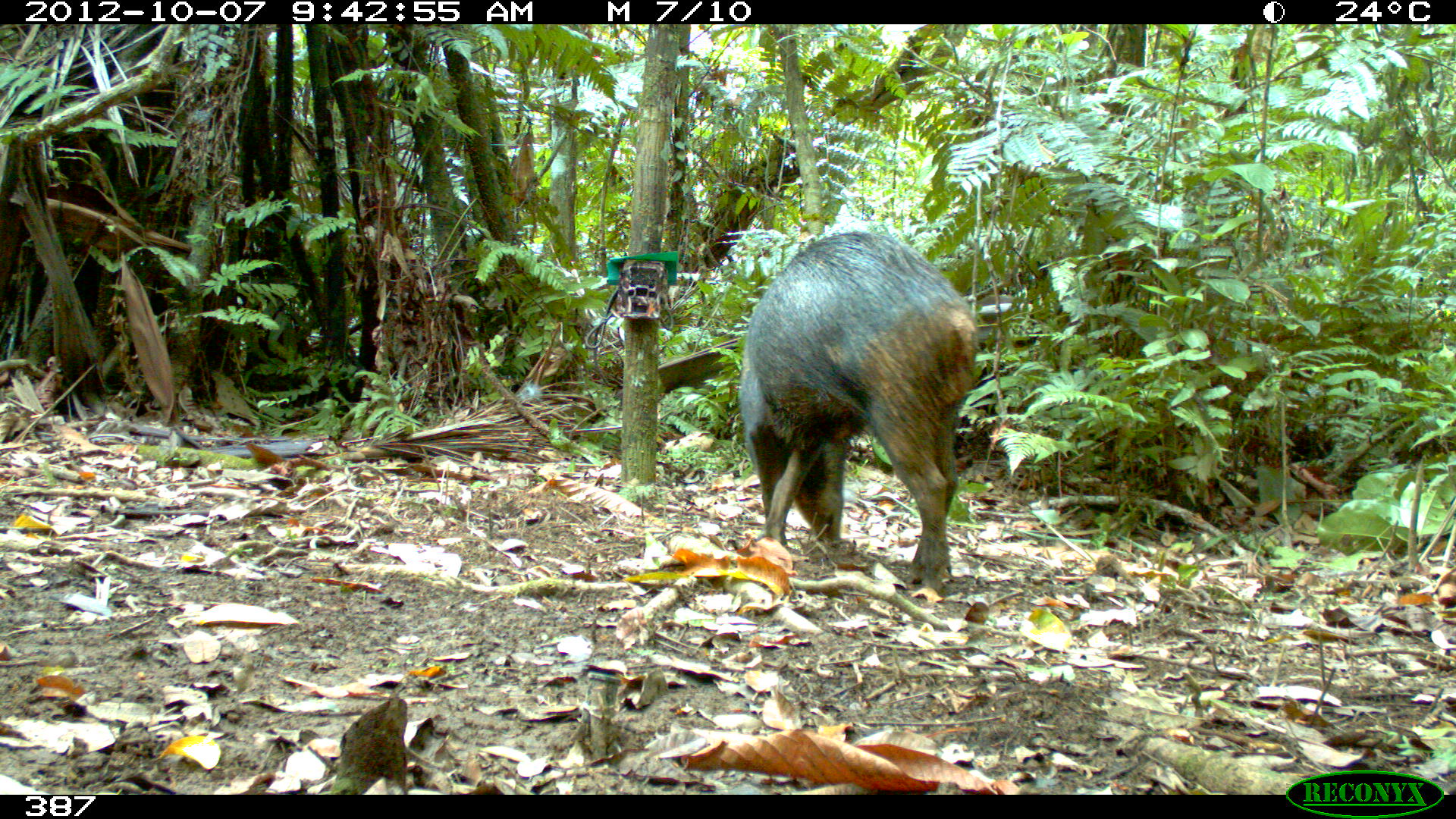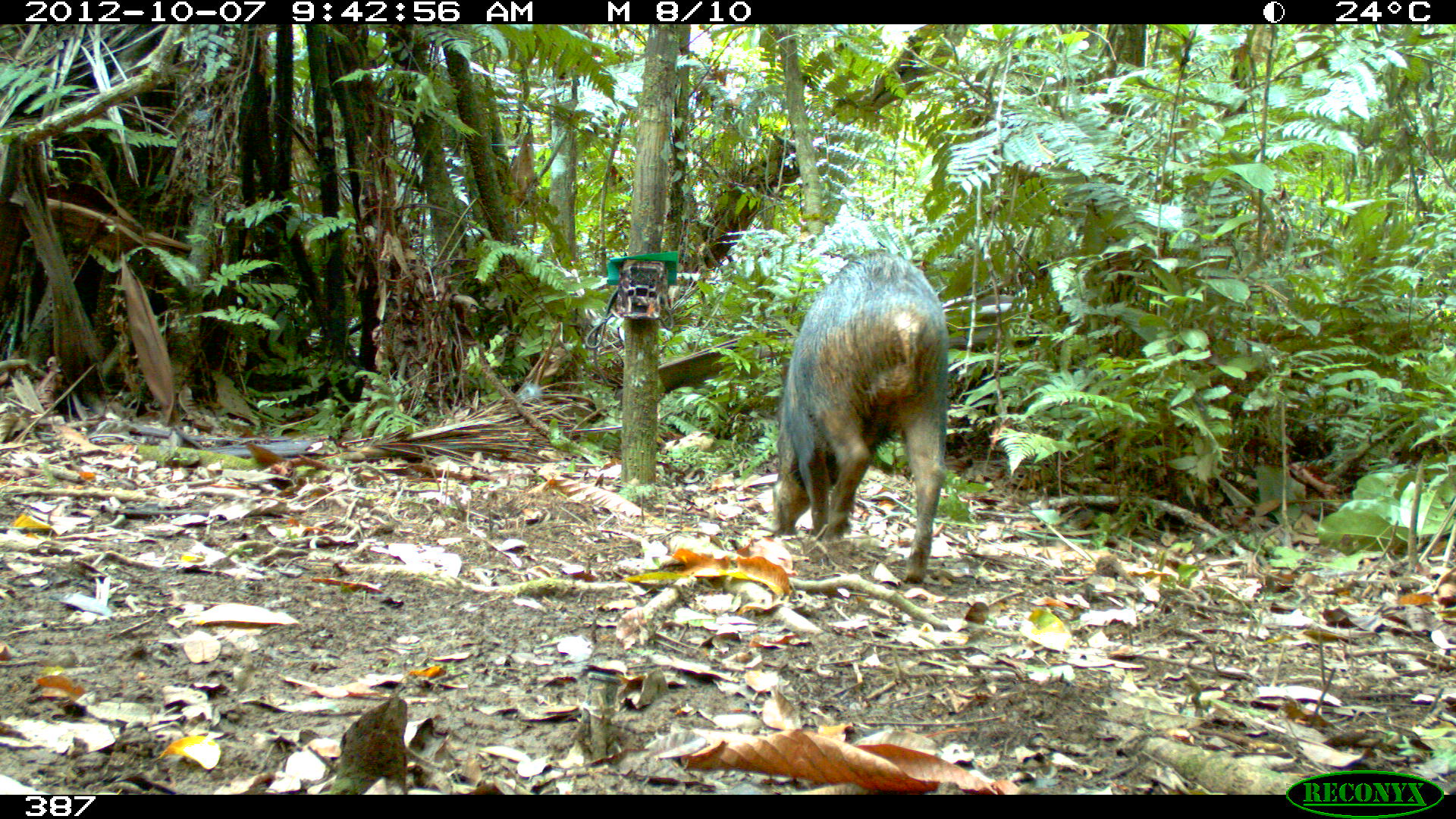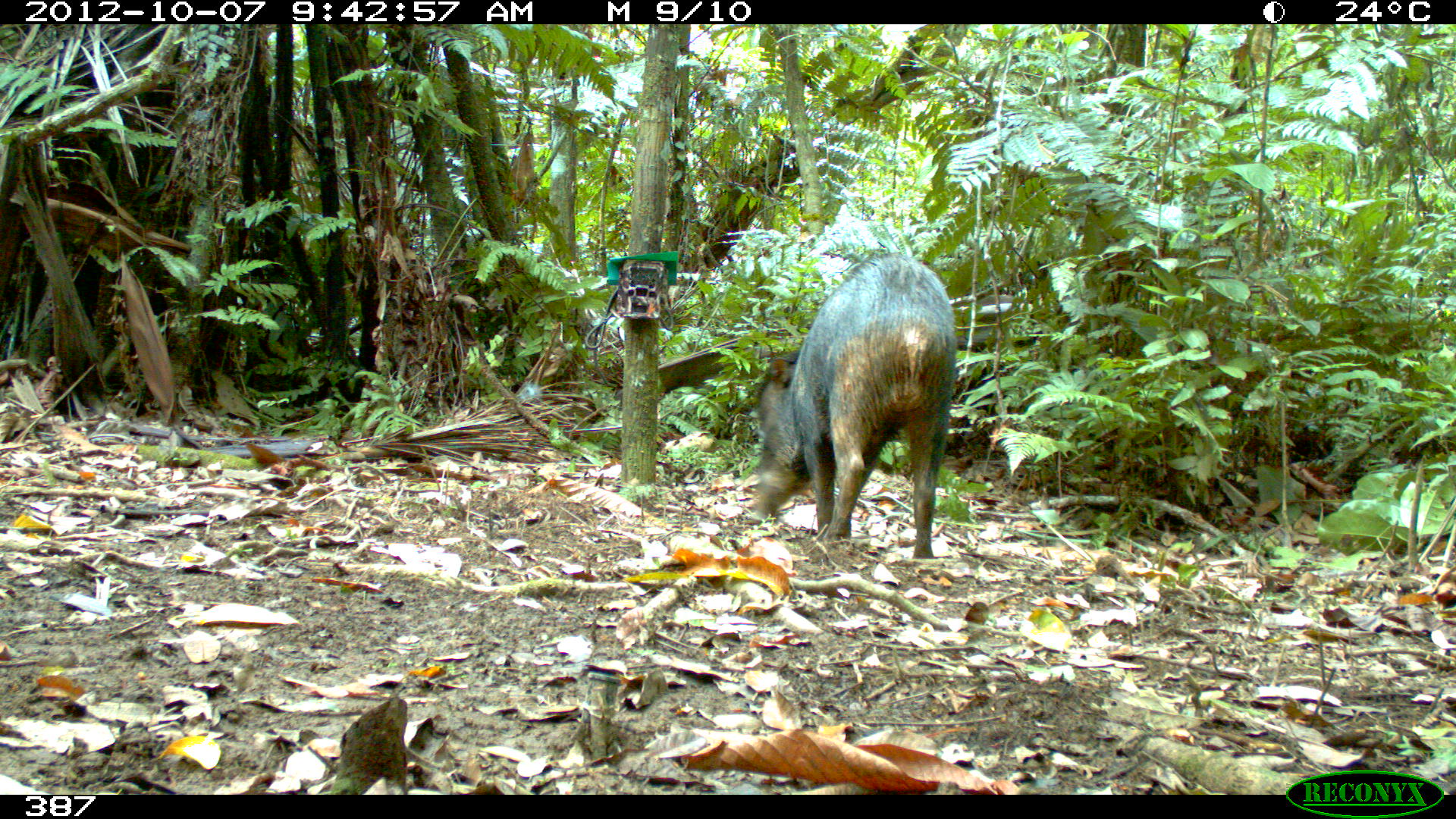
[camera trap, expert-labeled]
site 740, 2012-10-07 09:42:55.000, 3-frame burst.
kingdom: Animalia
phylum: Chordata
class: Mammalia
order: Artiodactyla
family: Tayassuidae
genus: Tayassu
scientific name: Tayassu pecari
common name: white-lipped peccary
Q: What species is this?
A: Tayassu pecari (white-lipped peccary).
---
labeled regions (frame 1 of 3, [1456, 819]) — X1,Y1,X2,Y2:
tayassu pecari: 739,226,975,591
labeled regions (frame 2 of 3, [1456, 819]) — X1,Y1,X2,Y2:
tayassu pecari: 770,248,950,585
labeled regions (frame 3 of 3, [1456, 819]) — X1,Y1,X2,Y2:
tayassu pecari: 746,251,958,559